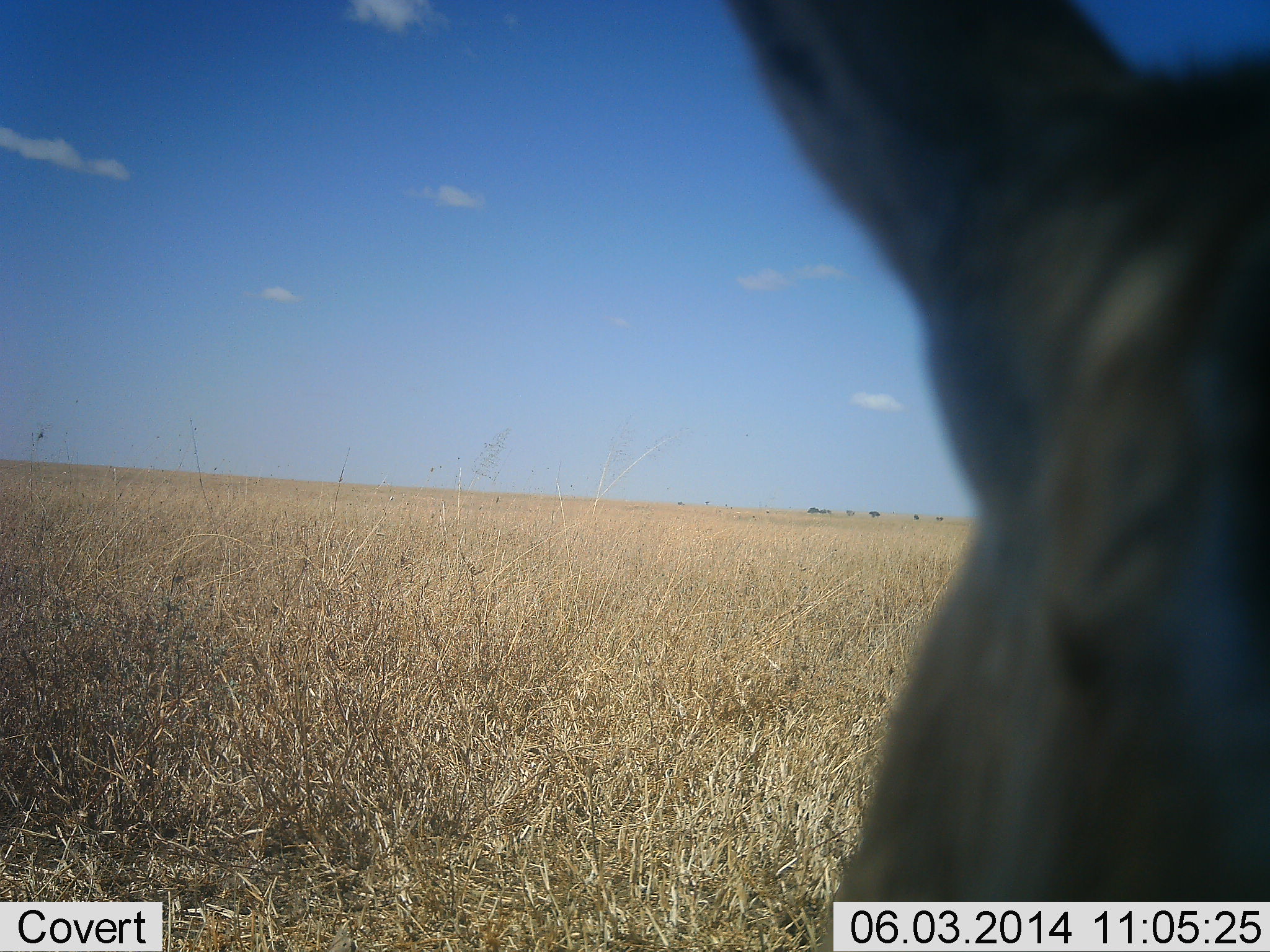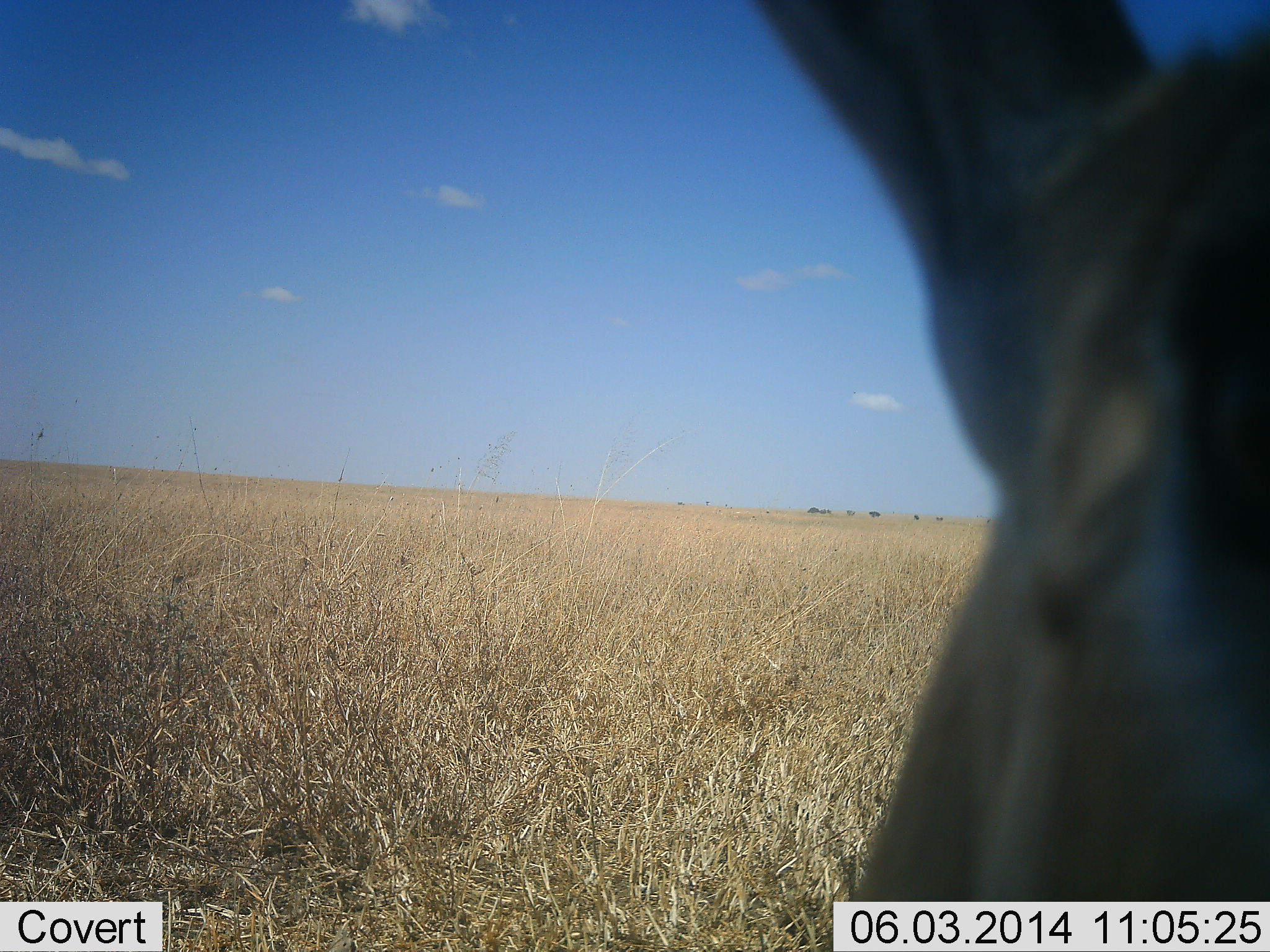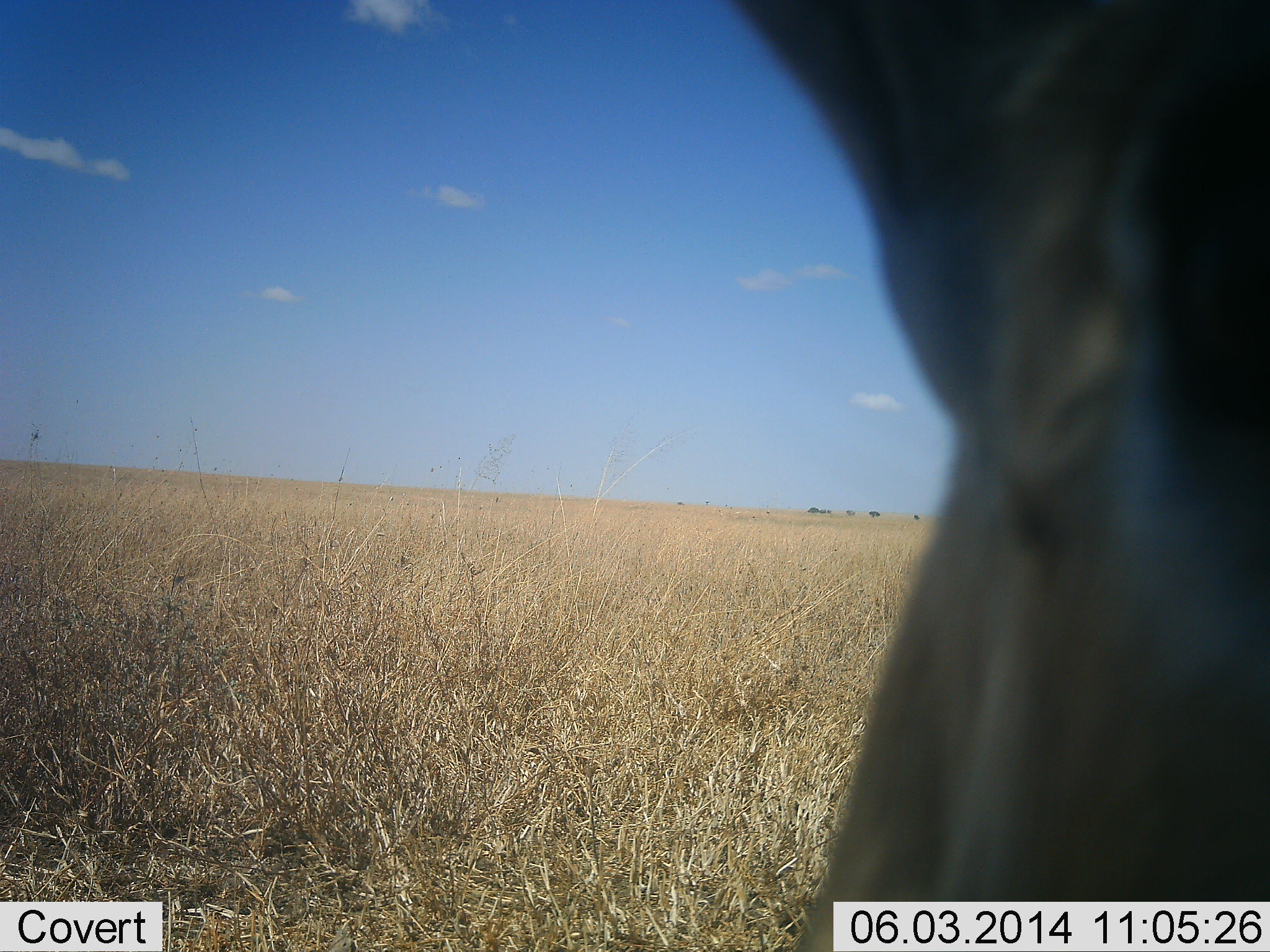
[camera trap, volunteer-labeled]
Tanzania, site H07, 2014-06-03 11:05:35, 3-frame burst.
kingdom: Animalia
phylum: Chordata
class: Mammalia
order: Artiodactyla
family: Bovidae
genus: Eudorcas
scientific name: Eudorcas thomsonii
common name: thomson's gazelle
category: gazellethomsons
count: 1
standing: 100%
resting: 0%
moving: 0%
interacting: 0%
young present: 0%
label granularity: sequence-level